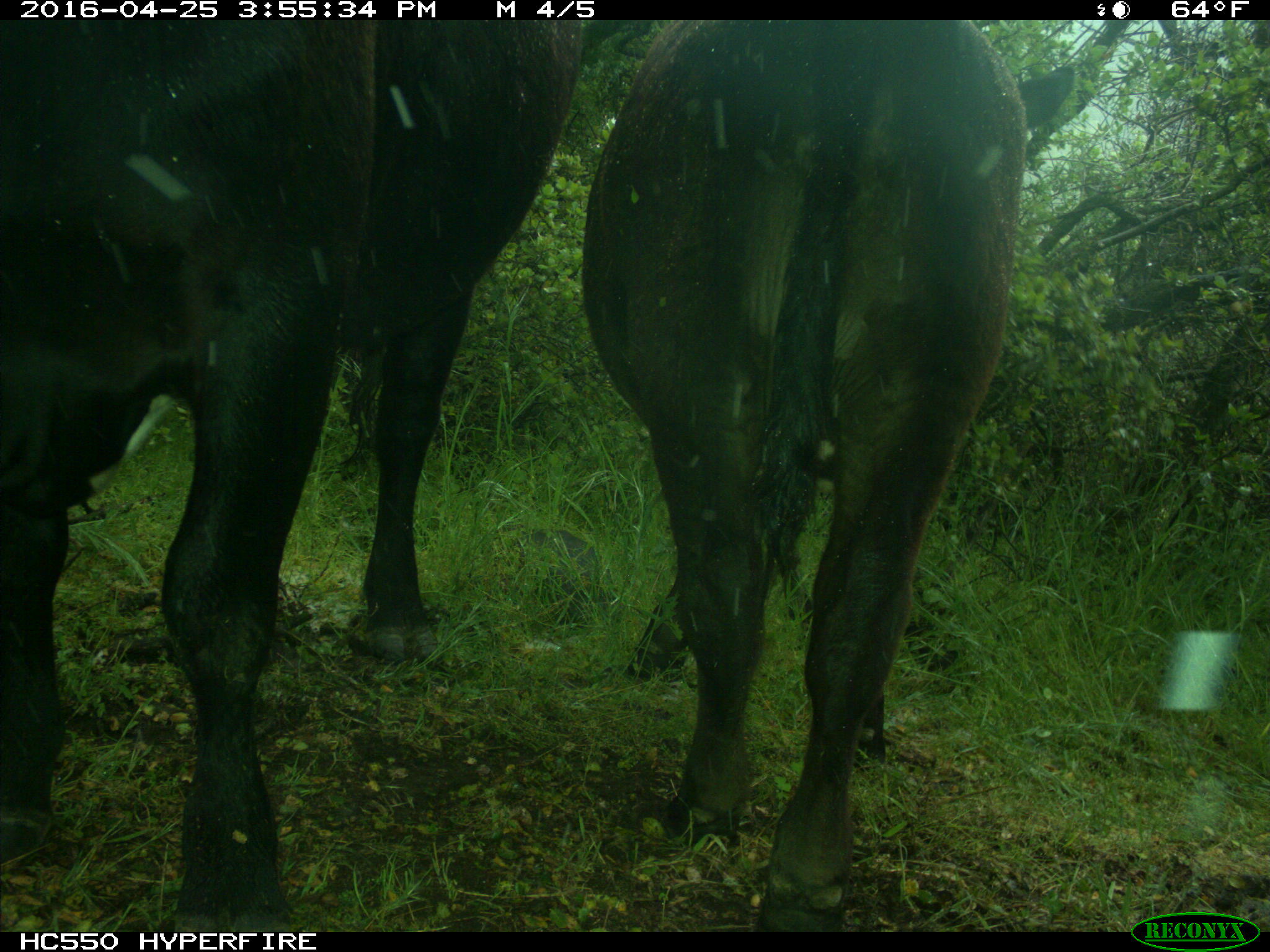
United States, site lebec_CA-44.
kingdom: Animalia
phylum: Chordata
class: Mammalia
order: Artiodactyla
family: Bovidae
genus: Bos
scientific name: Bos taurus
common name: domestic cow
Bos taurus (domestic cow).